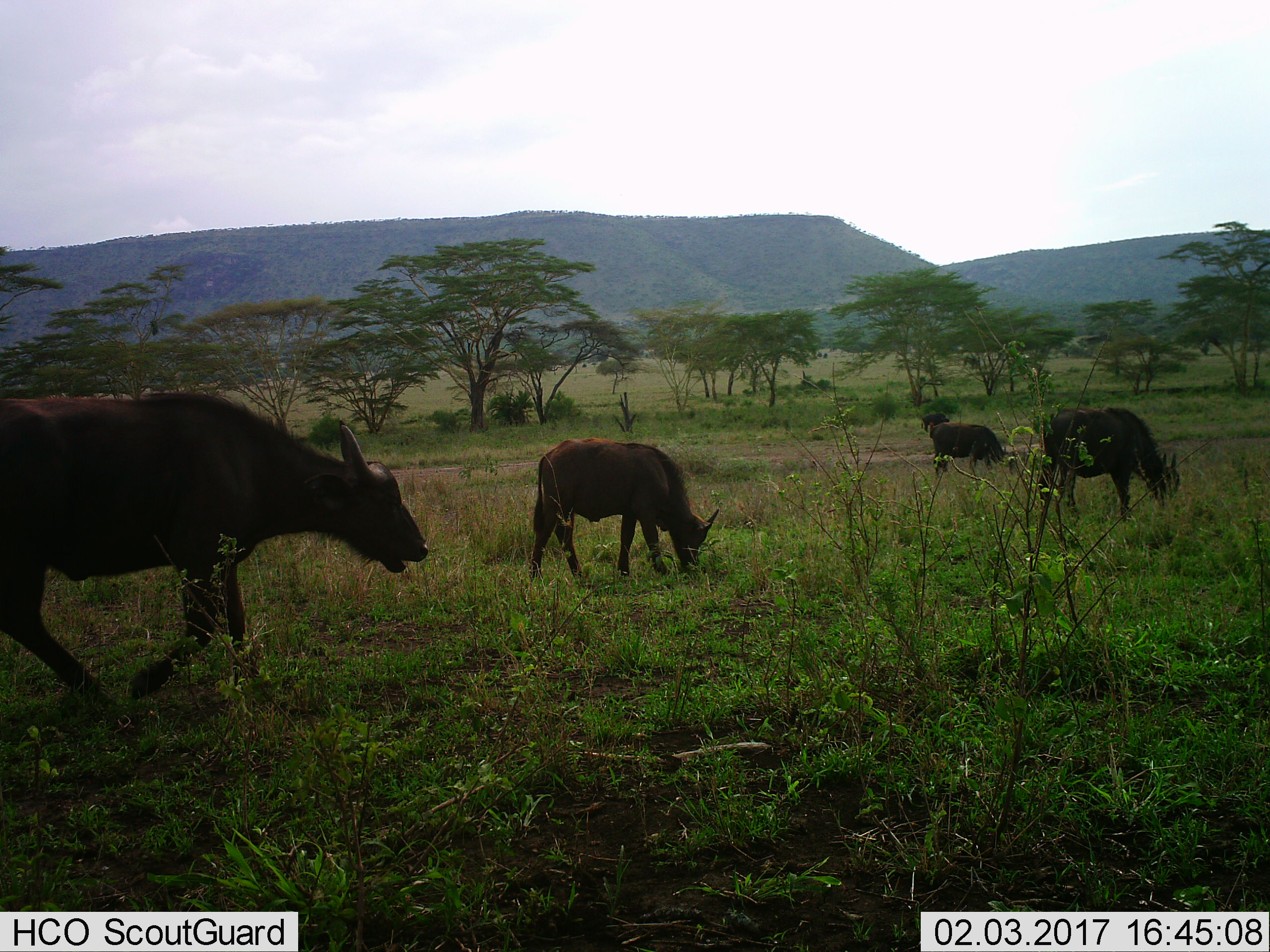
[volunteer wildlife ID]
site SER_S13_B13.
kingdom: Animalia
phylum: Chordata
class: Mammalia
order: Artiodactyla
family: Bovidae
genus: Syncerus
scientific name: Syncerus caffer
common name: african buffalo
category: buffalo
Buffalo (african buffalo) (Syncerus caffer), count 5. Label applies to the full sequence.